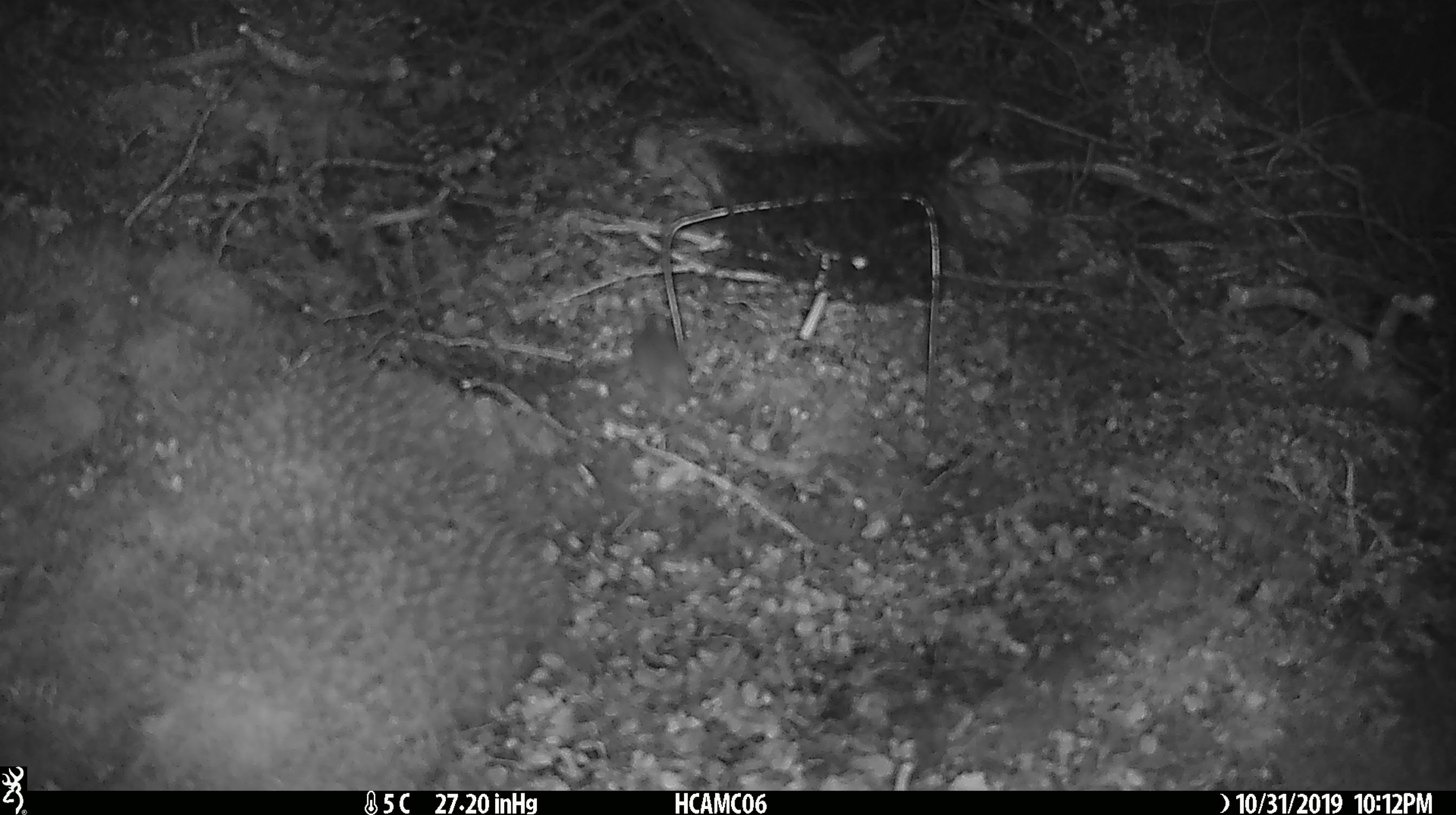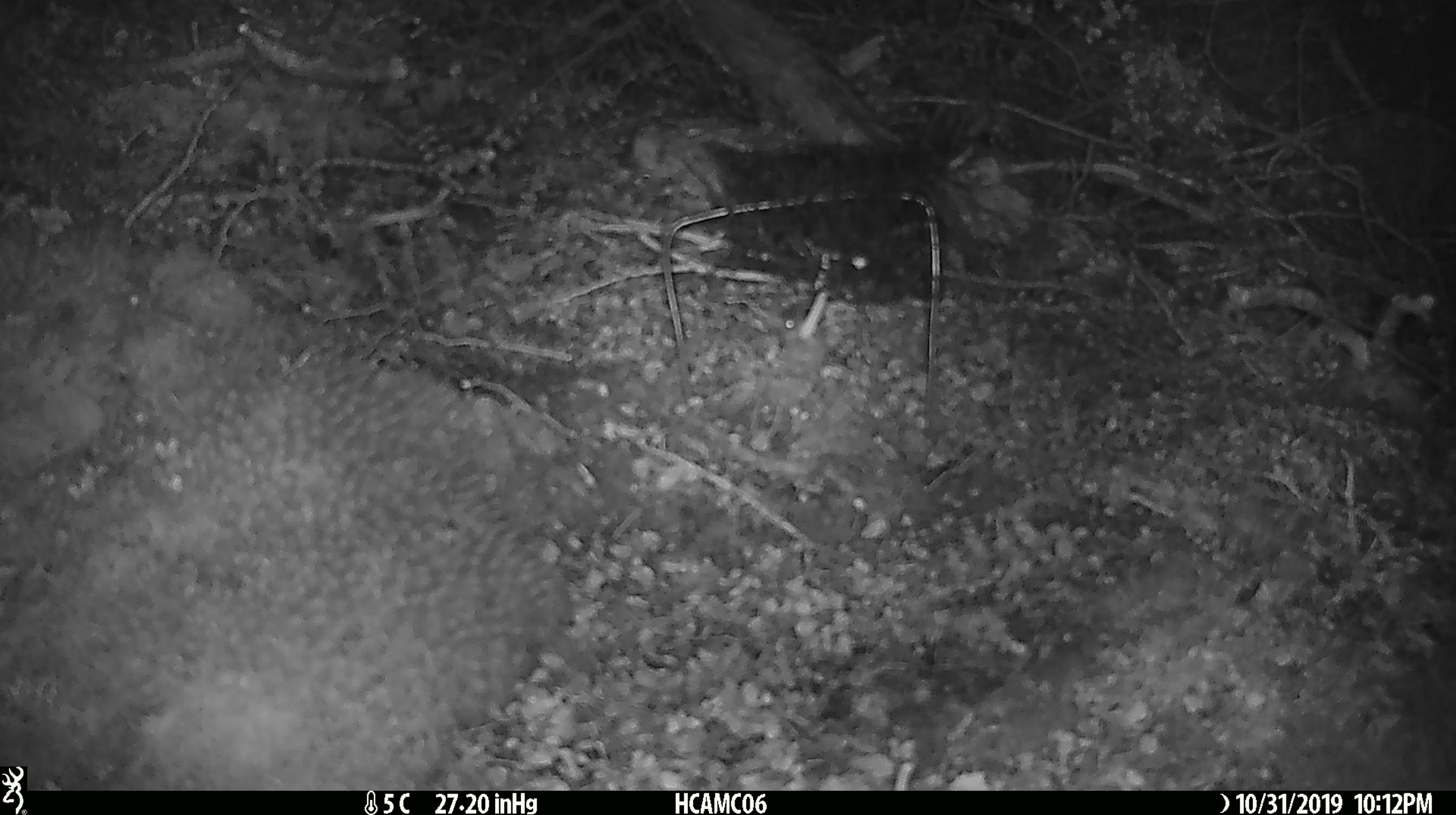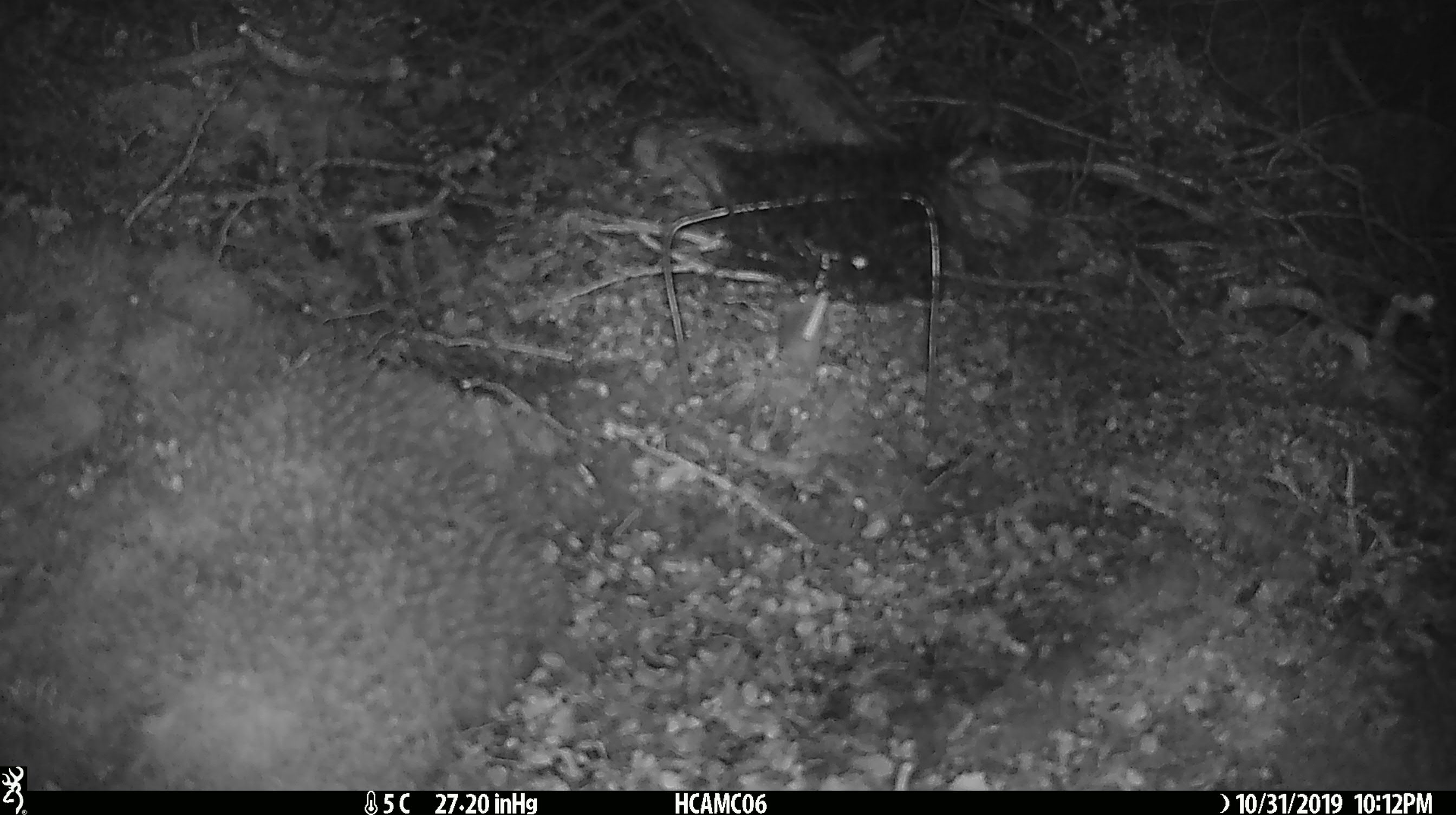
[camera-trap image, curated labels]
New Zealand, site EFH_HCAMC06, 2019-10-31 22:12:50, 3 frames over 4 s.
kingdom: Animalia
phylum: Chordata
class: Mammalia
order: Rodentia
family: Muridae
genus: Mus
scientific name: Mus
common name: mouse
Mouse (Mus).